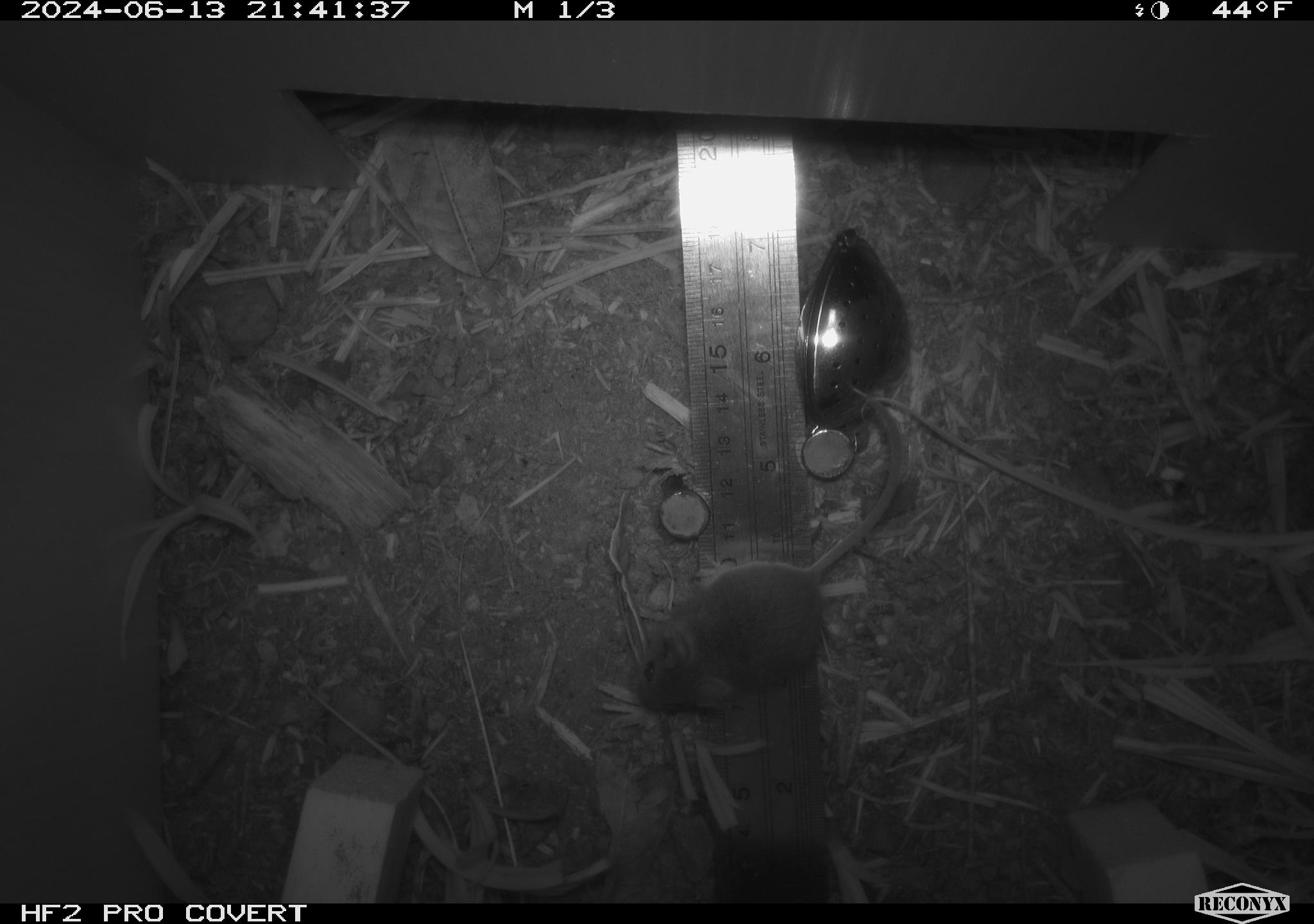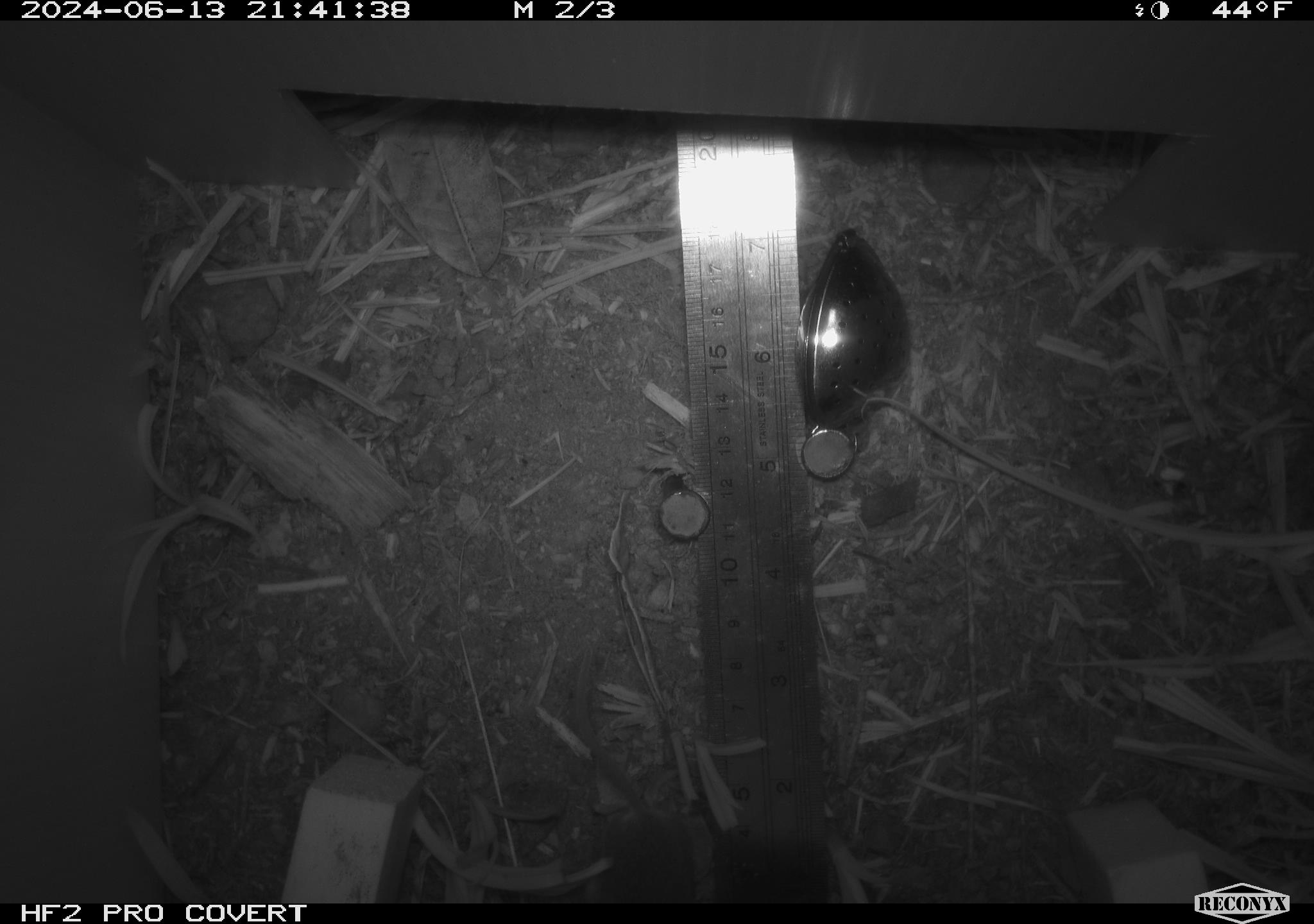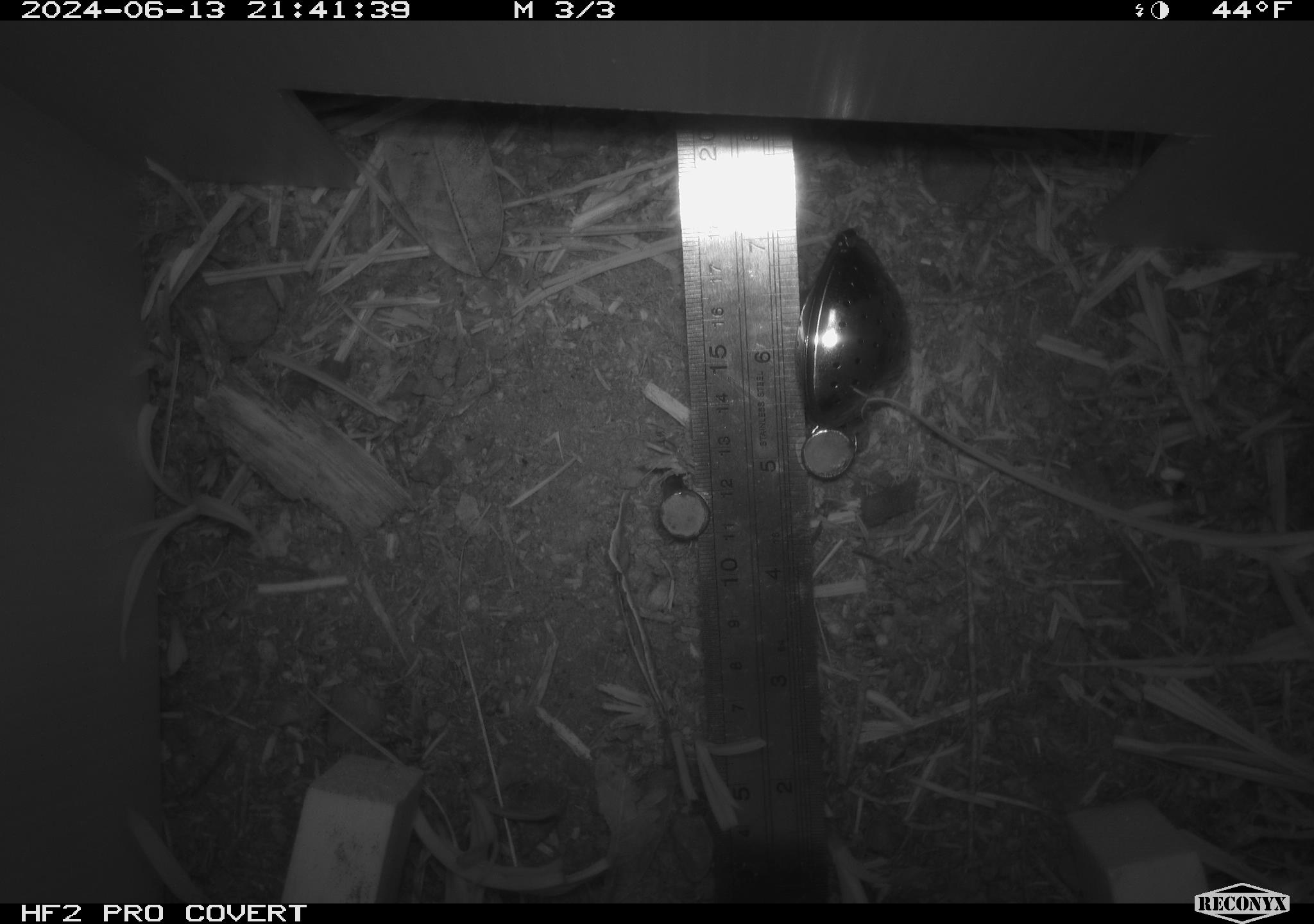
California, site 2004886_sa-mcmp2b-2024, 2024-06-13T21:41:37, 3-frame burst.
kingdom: Animalia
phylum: Chordata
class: Mammalia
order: Rodentia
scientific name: Rodentia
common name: mouse species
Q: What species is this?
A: Mouse species (Rodentia).